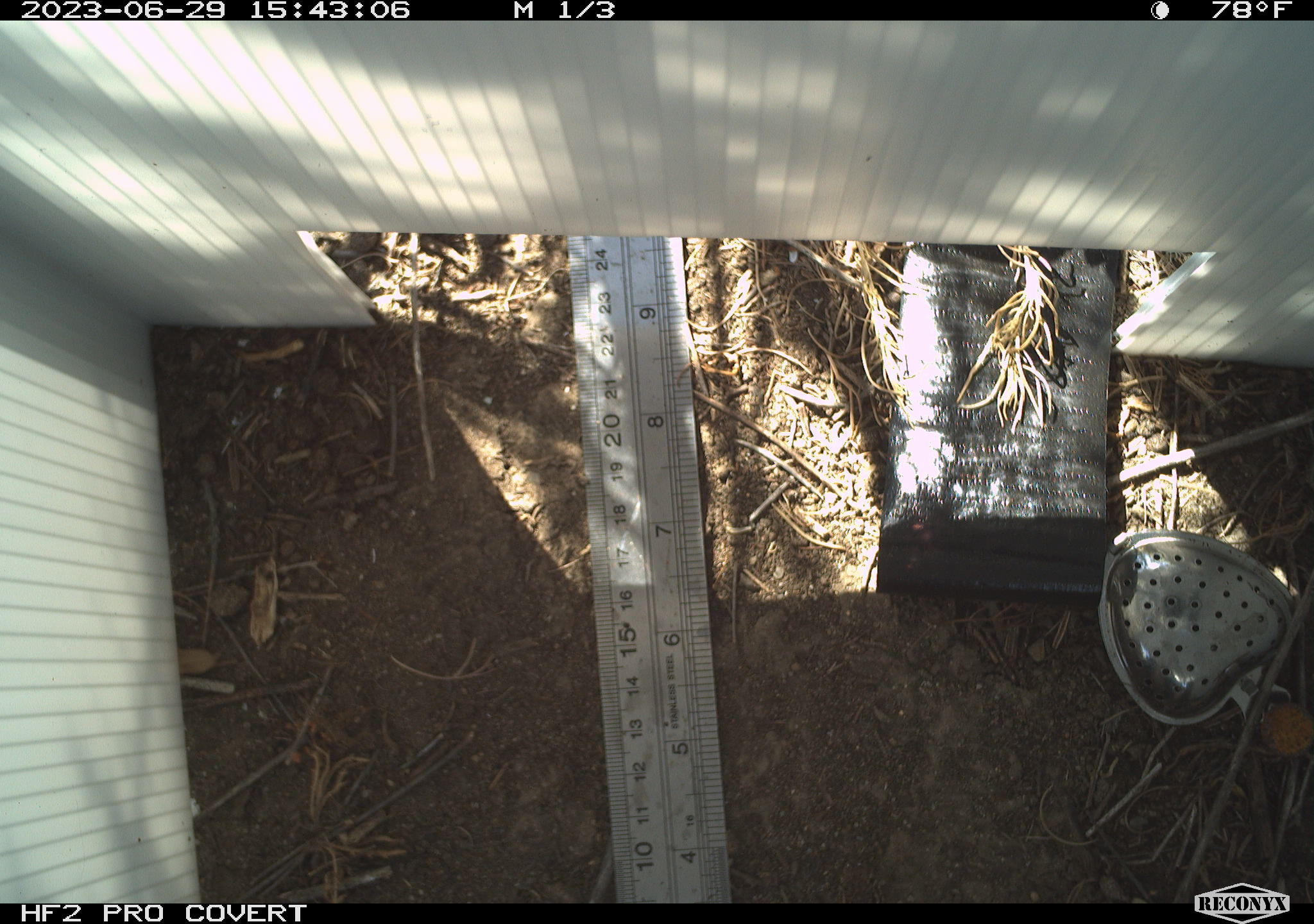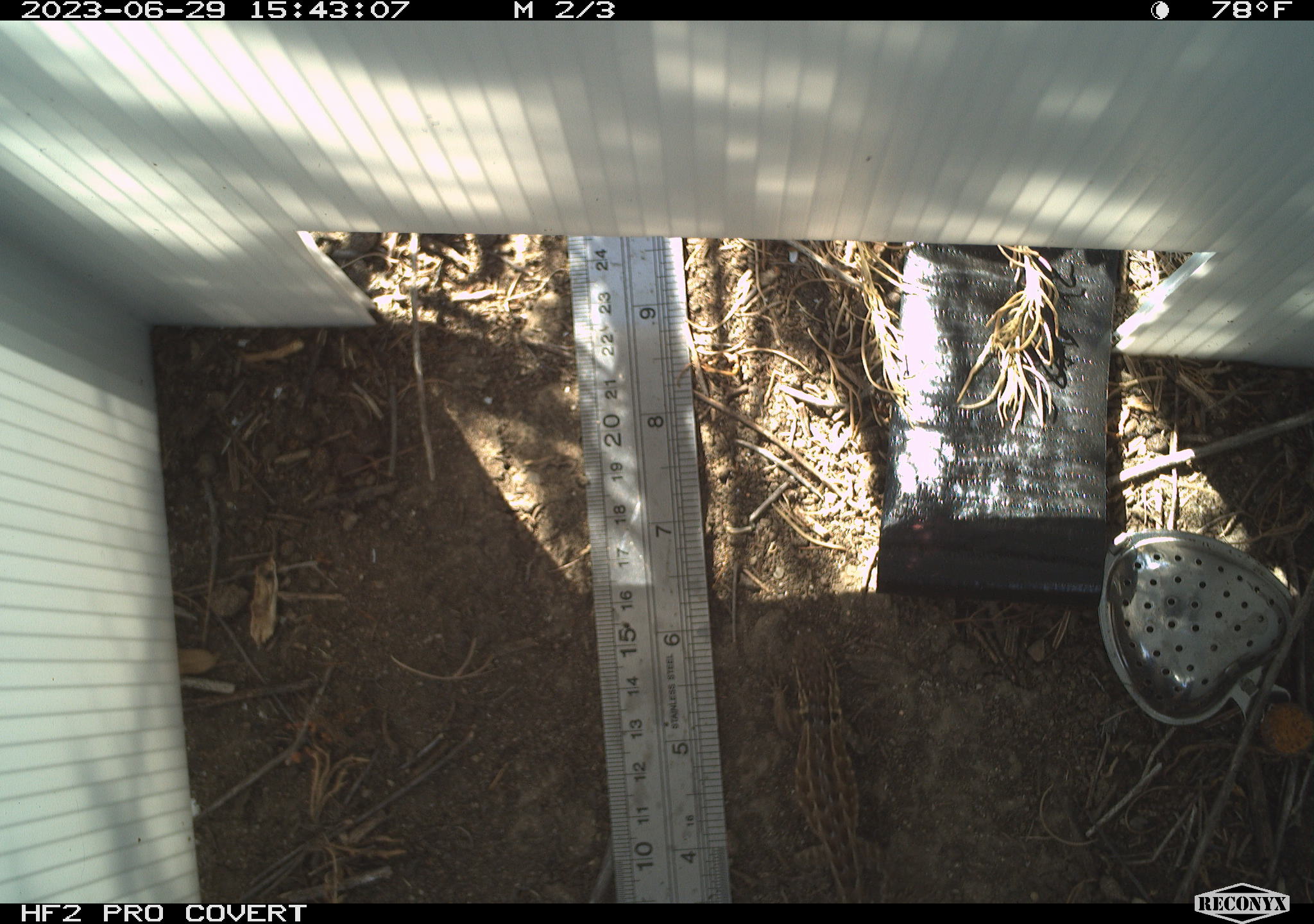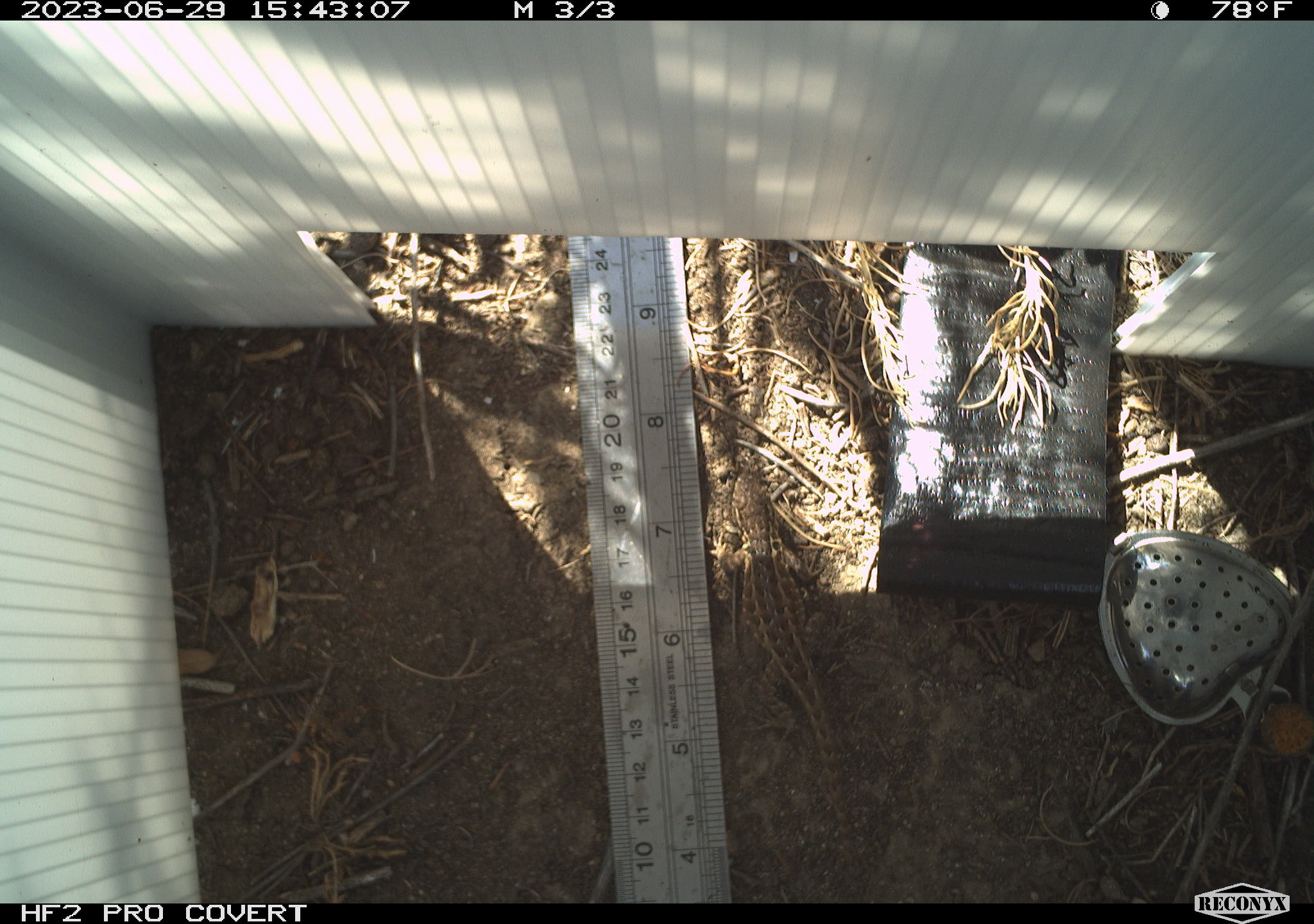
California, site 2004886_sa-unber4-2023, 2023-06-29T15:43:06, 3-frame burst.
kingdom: Animalia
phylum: Chordata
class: Reptilia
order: Squamata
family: Phrynosomatidae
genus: Sceloporus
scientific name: Sceloporus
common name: spiny lizards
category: sceloporus species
Sceloporus species (spiny lizards) (Sceloporus).